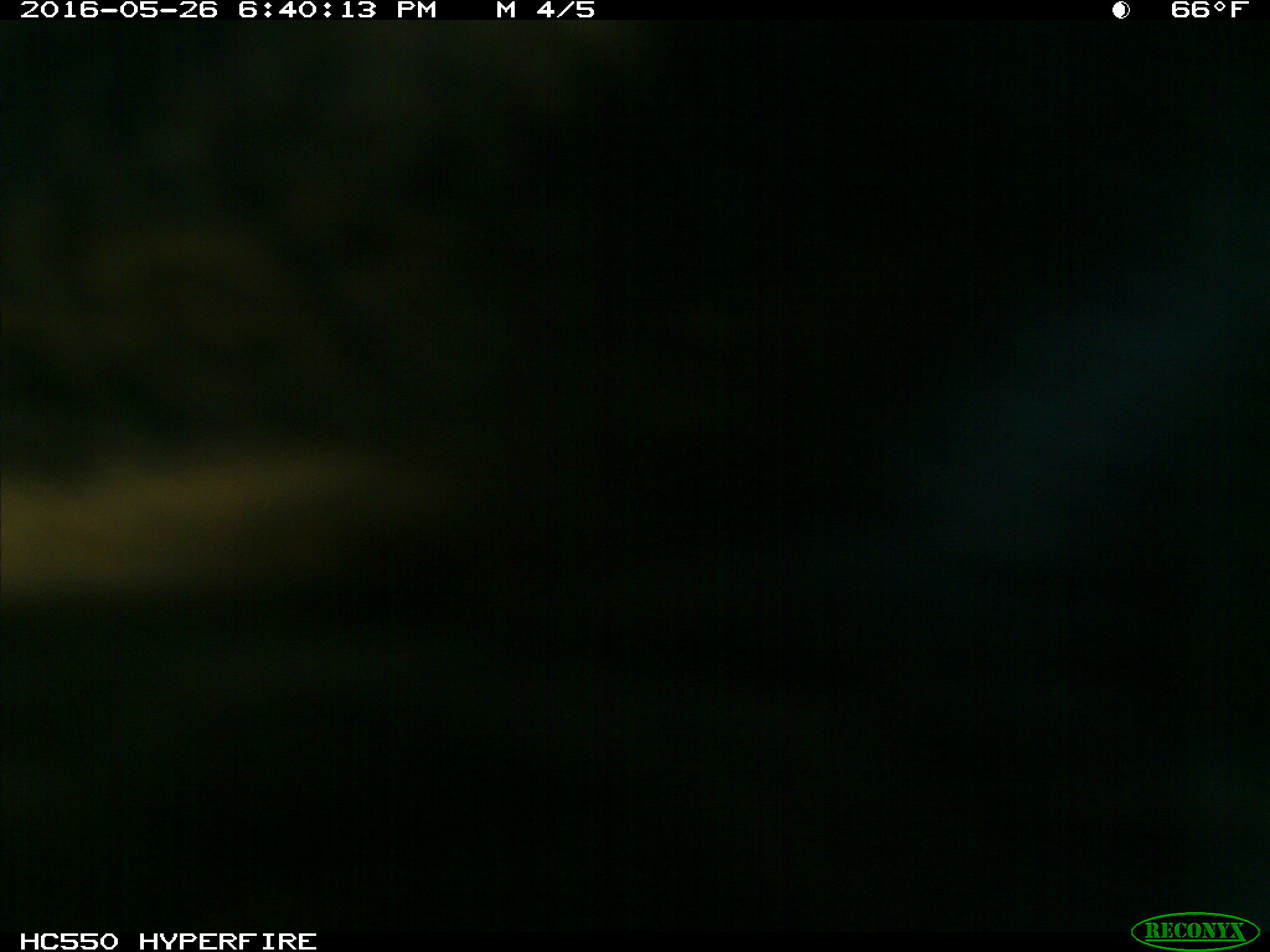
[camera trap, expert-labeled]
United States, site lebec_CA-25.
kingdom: Animalia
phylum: Chordata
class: Mammalia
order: Artiodactyla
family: Bovidae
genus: Bos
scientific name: Bos taurus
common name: domestic cow